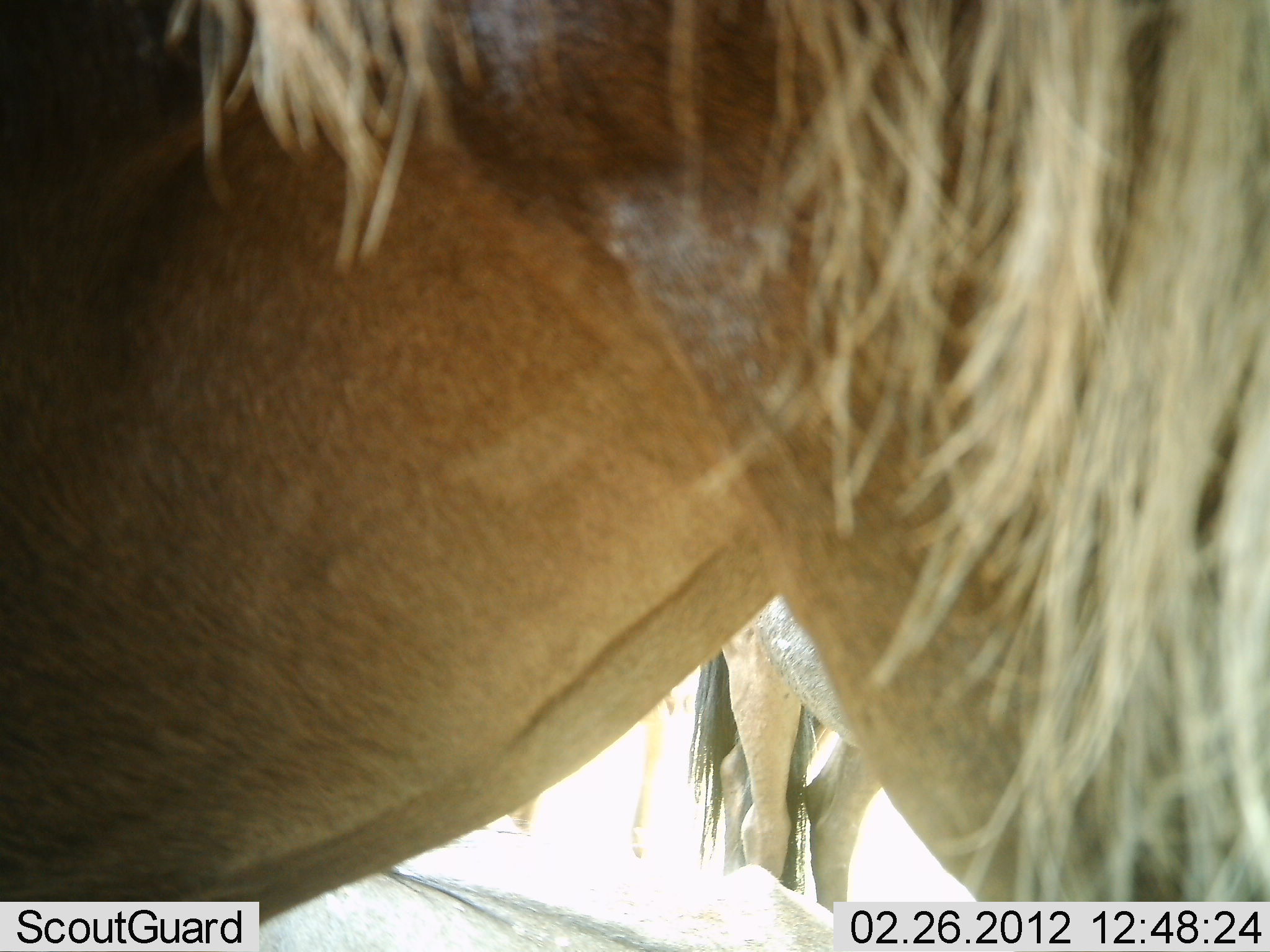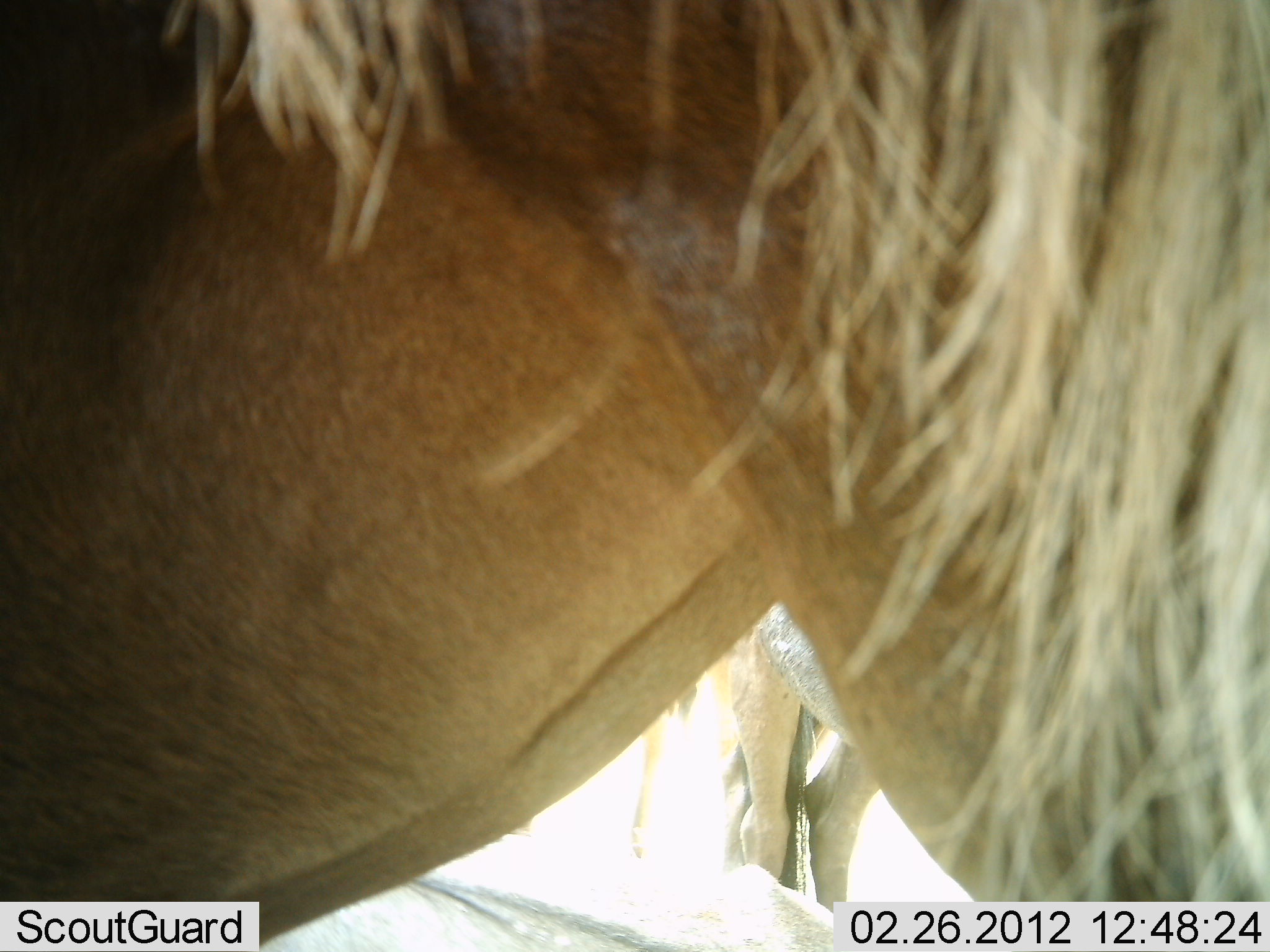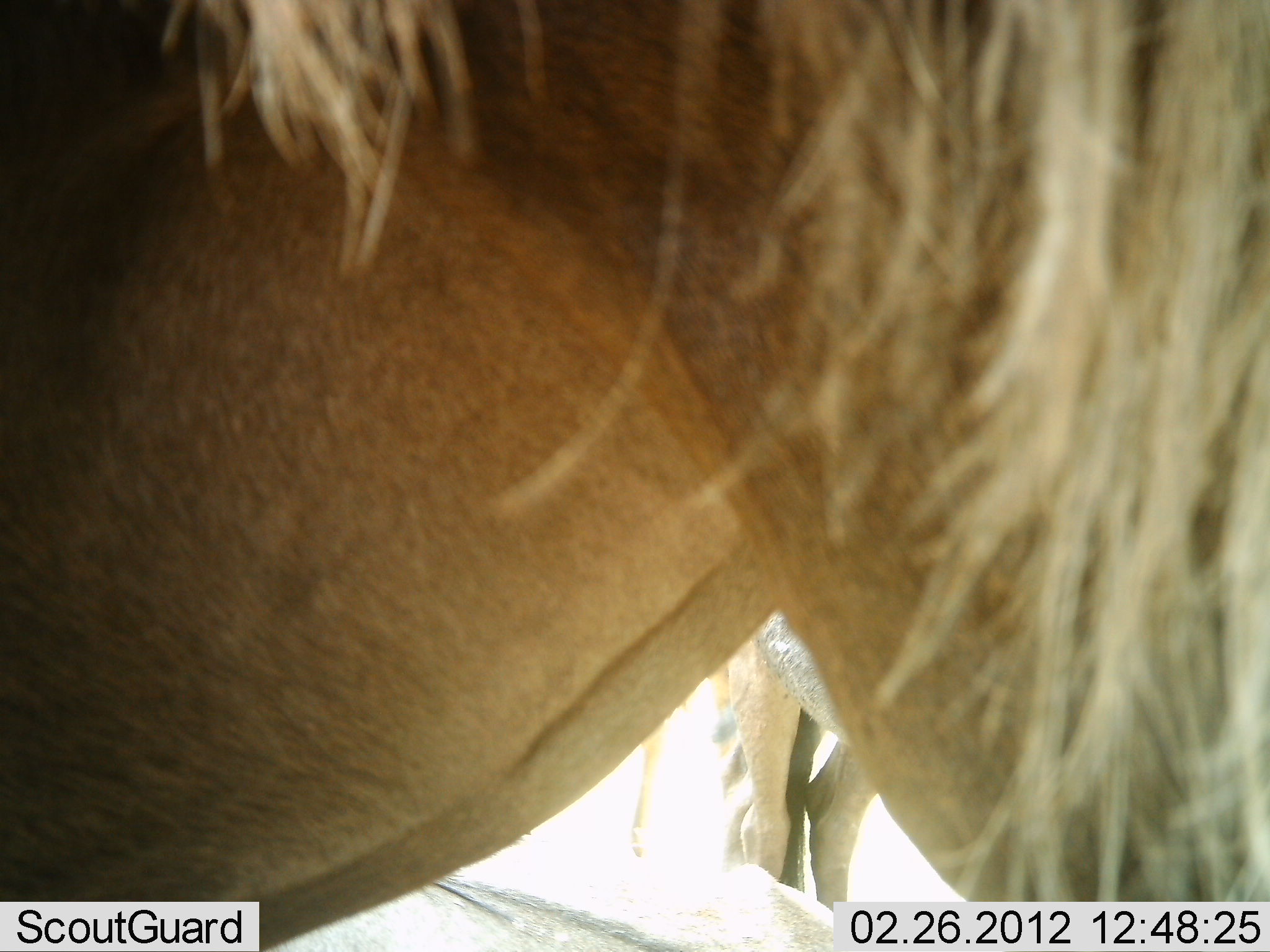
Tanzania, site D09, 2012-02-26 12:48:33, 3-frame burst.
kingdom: Animalia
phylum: Chordata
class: Mammalia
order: Artiodactyla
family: Bovidae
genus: Connochaetes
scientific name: Connochaetes taurinus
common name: blue wildebeest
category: wildebeest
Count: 2.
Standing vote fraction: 89%.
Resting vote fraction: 11%.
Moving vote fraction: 0%.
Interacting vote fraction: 0%.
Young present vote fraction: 0%.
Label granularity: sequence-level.